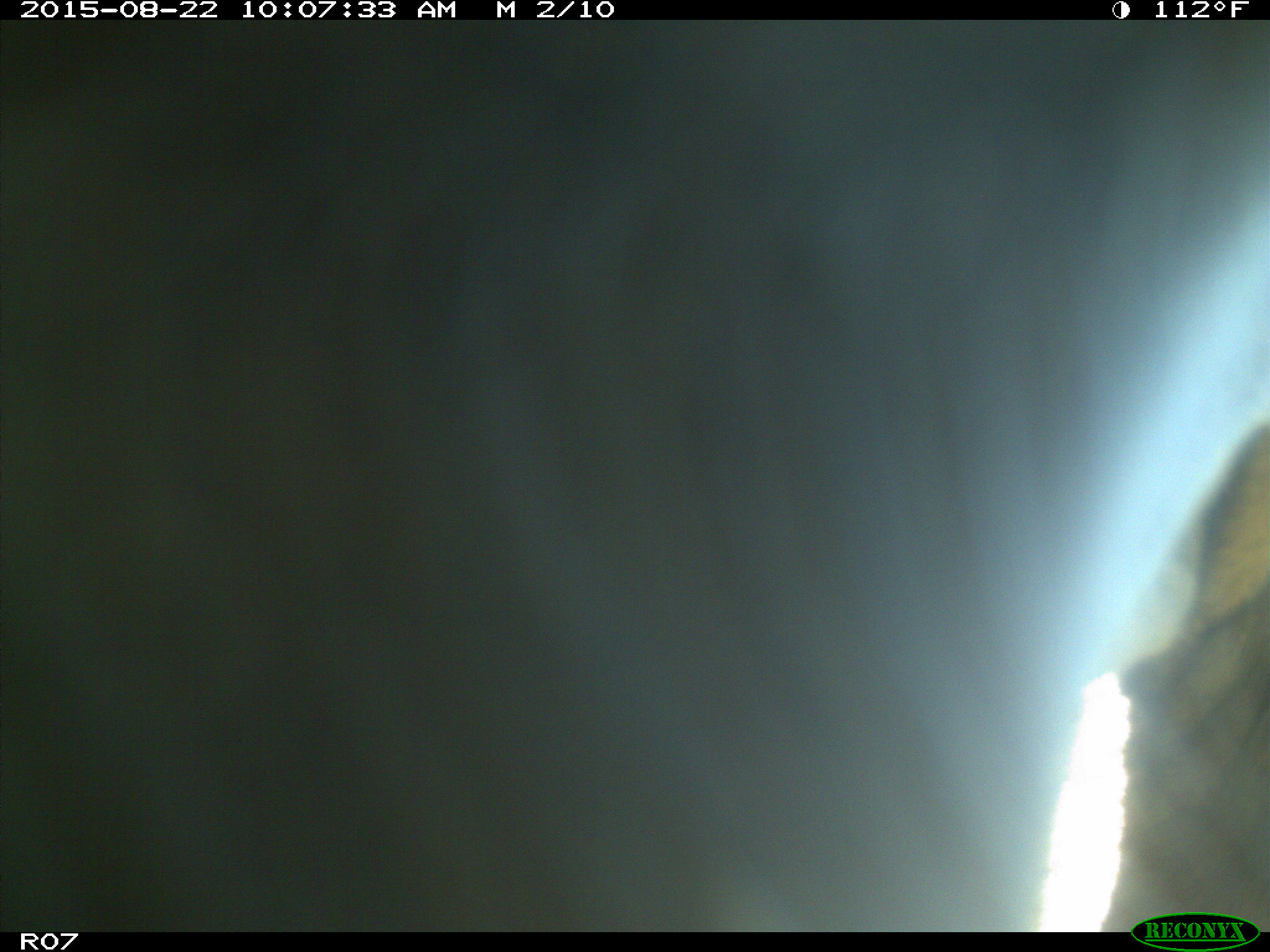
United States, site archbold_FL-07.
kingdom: Animalia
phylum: Chordata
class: Mammalia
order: Artiodactyla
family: Bovidae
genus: Bos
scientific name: Bos taurus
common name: domestic cow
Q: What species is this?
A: Bos taurus (domestic cow).